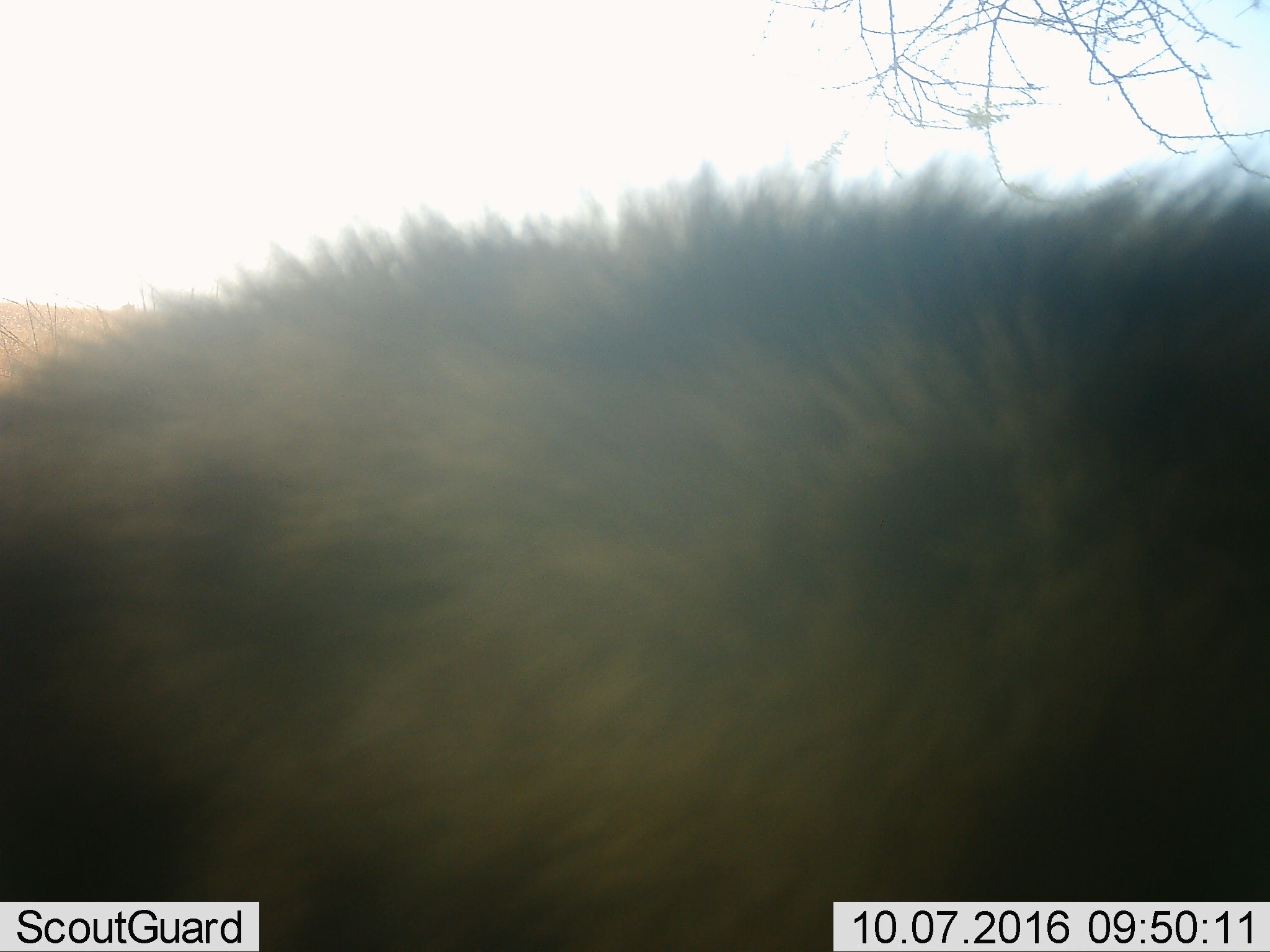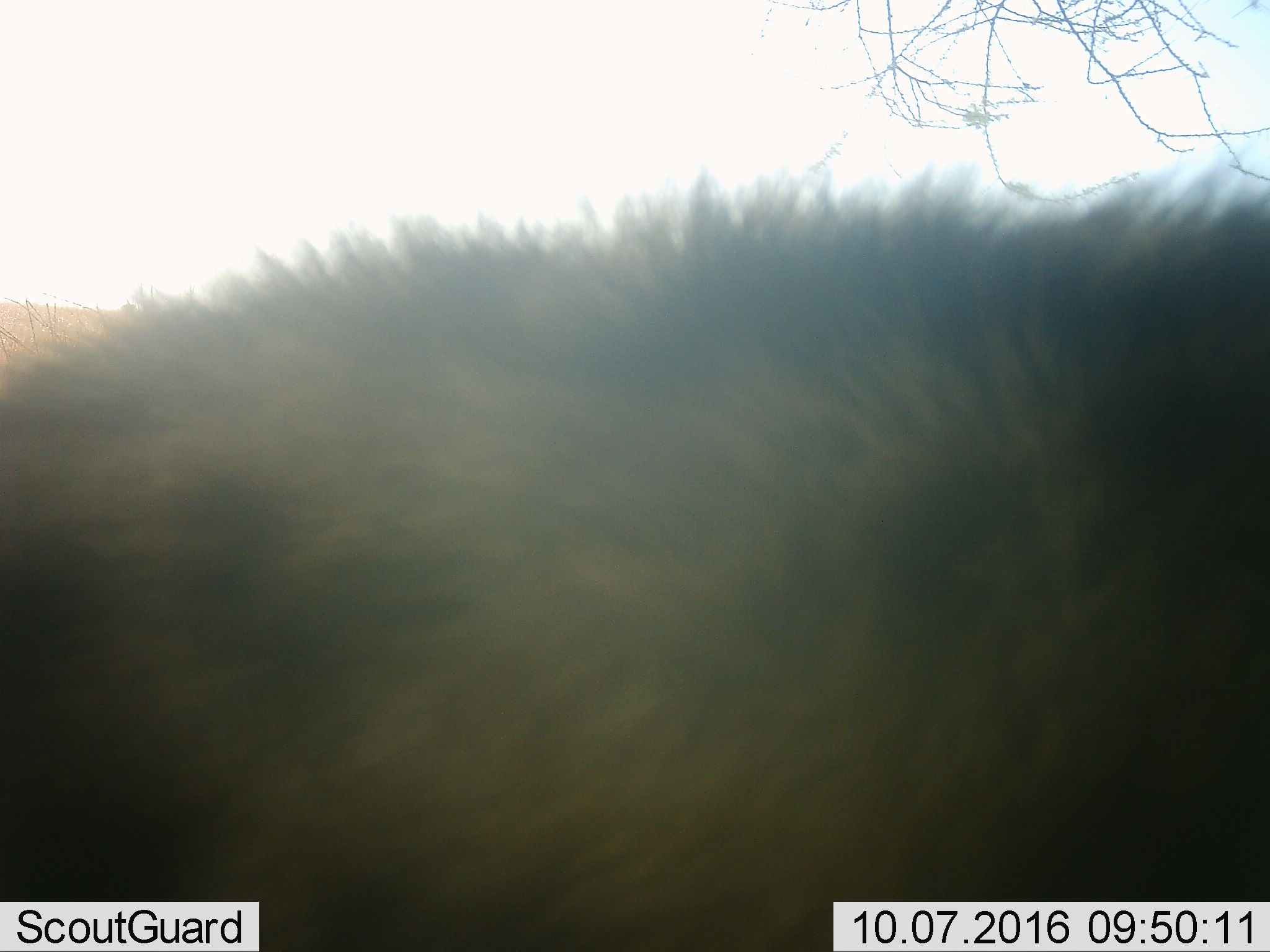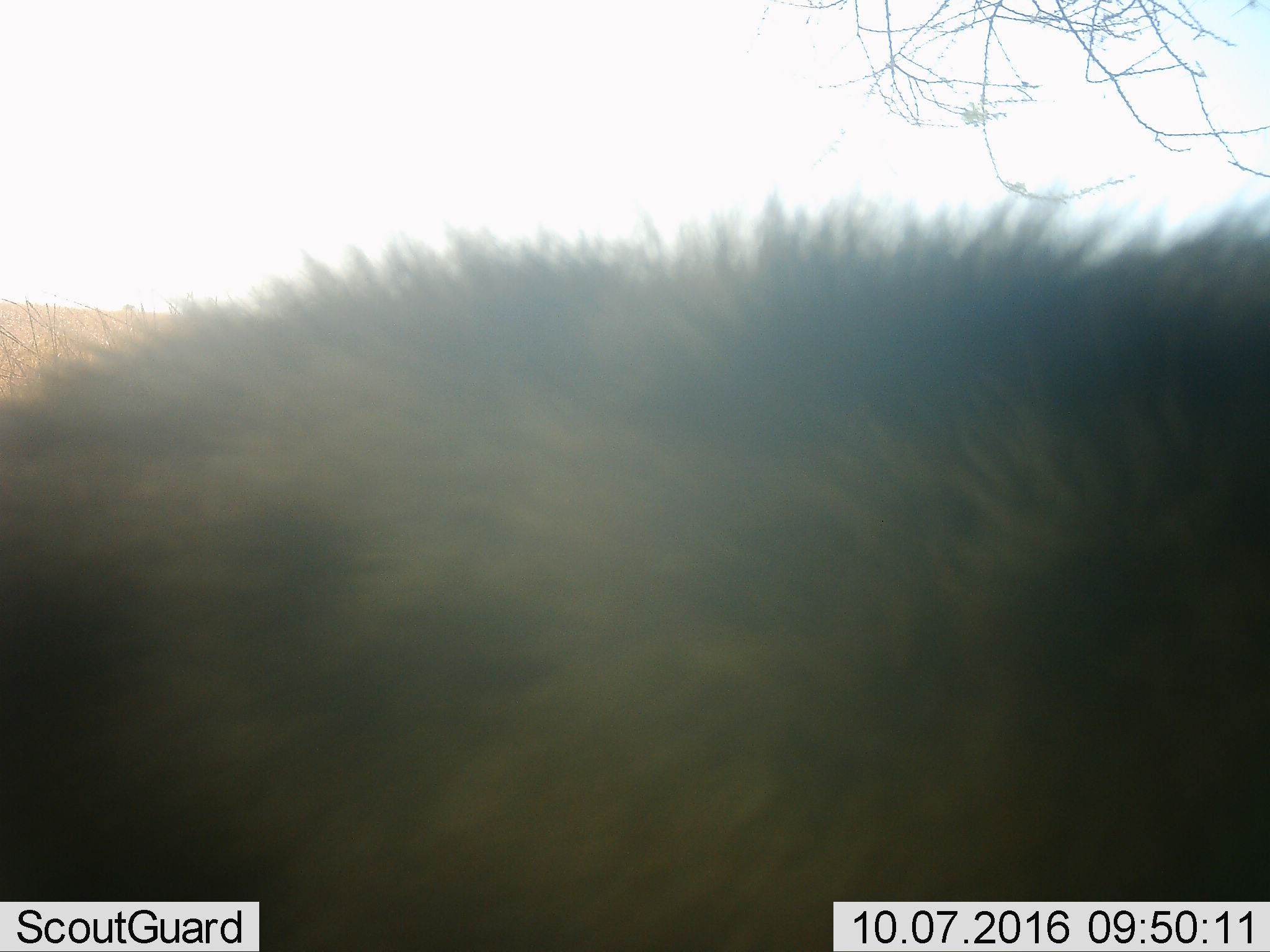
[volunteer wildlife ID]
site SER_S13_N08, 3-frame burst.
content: unidentified animal